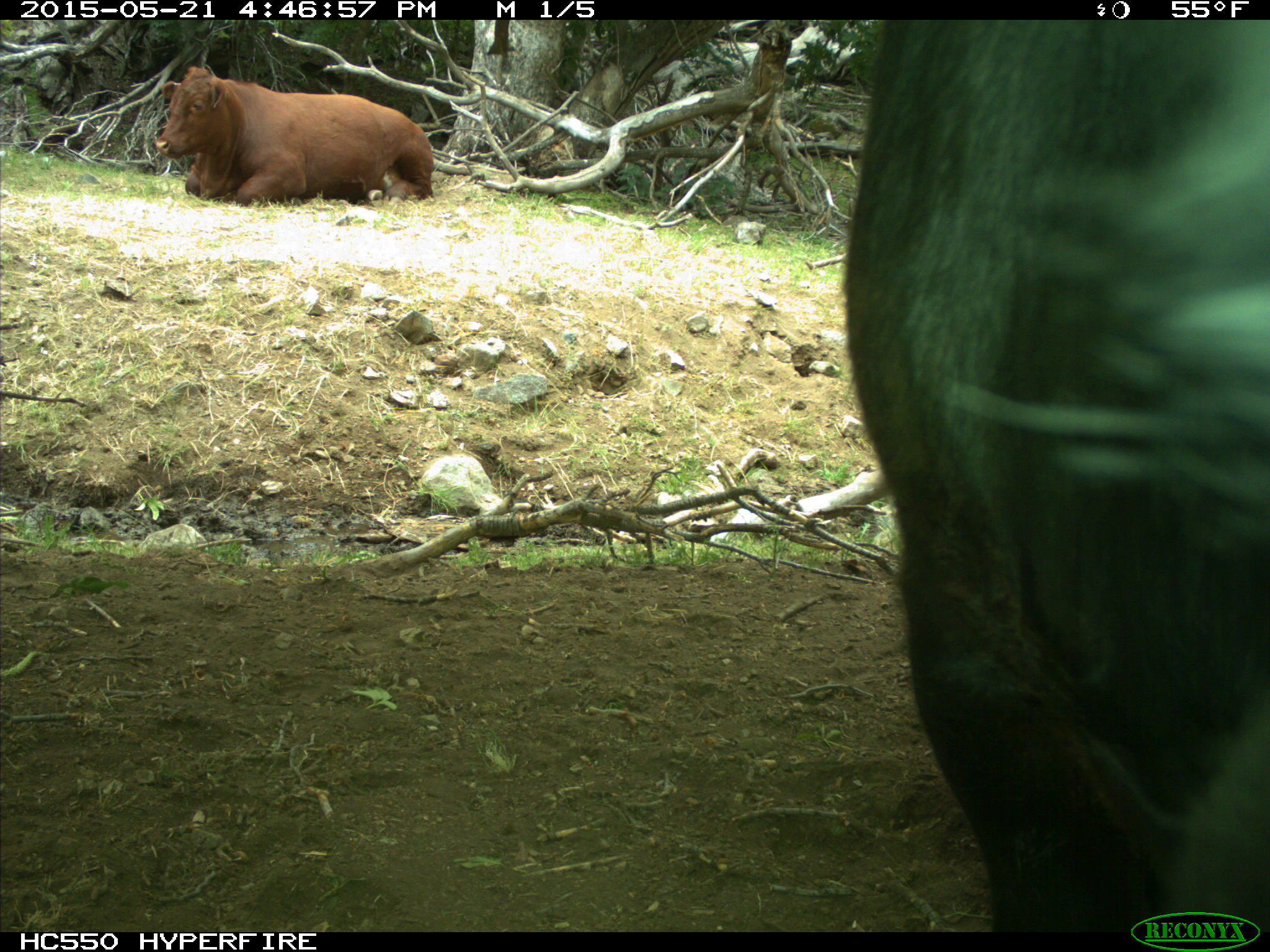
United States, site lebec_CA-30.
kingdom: Animalia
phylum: Chordata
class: Mammalia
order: Artiodactyla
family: Bovidae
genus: Bos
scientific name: Bos taurus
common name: domestic cow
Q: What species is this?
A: Bos taurus (domestic cow).